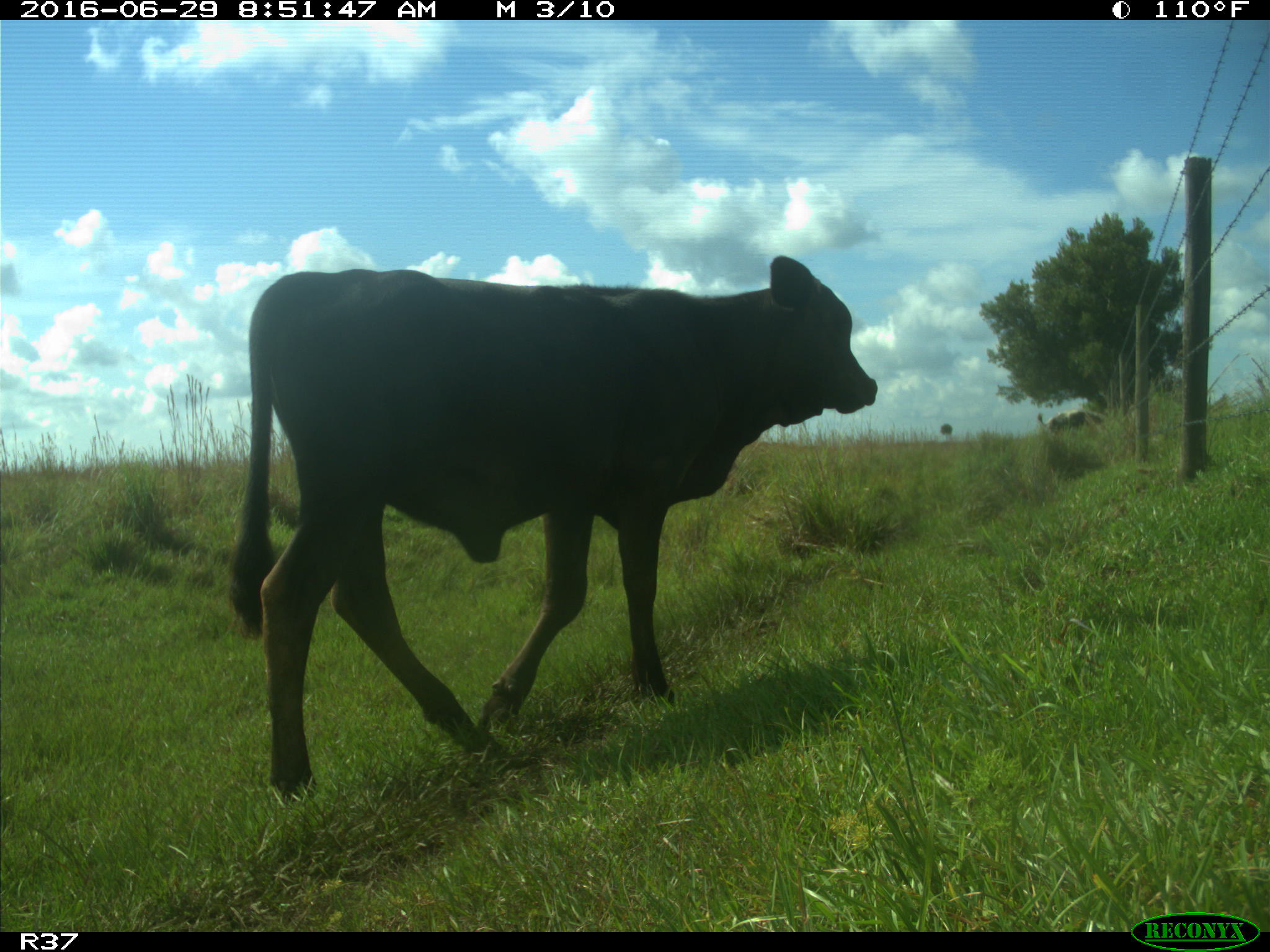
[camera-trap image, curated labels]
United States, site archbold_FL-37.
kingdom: Animalia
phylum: Chordata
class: Mammalia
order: Artiodactyla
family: Bovidae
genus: Bos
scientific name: Bos taurus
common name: domestic cow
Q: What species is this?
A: Bos taurus (domestic cow).